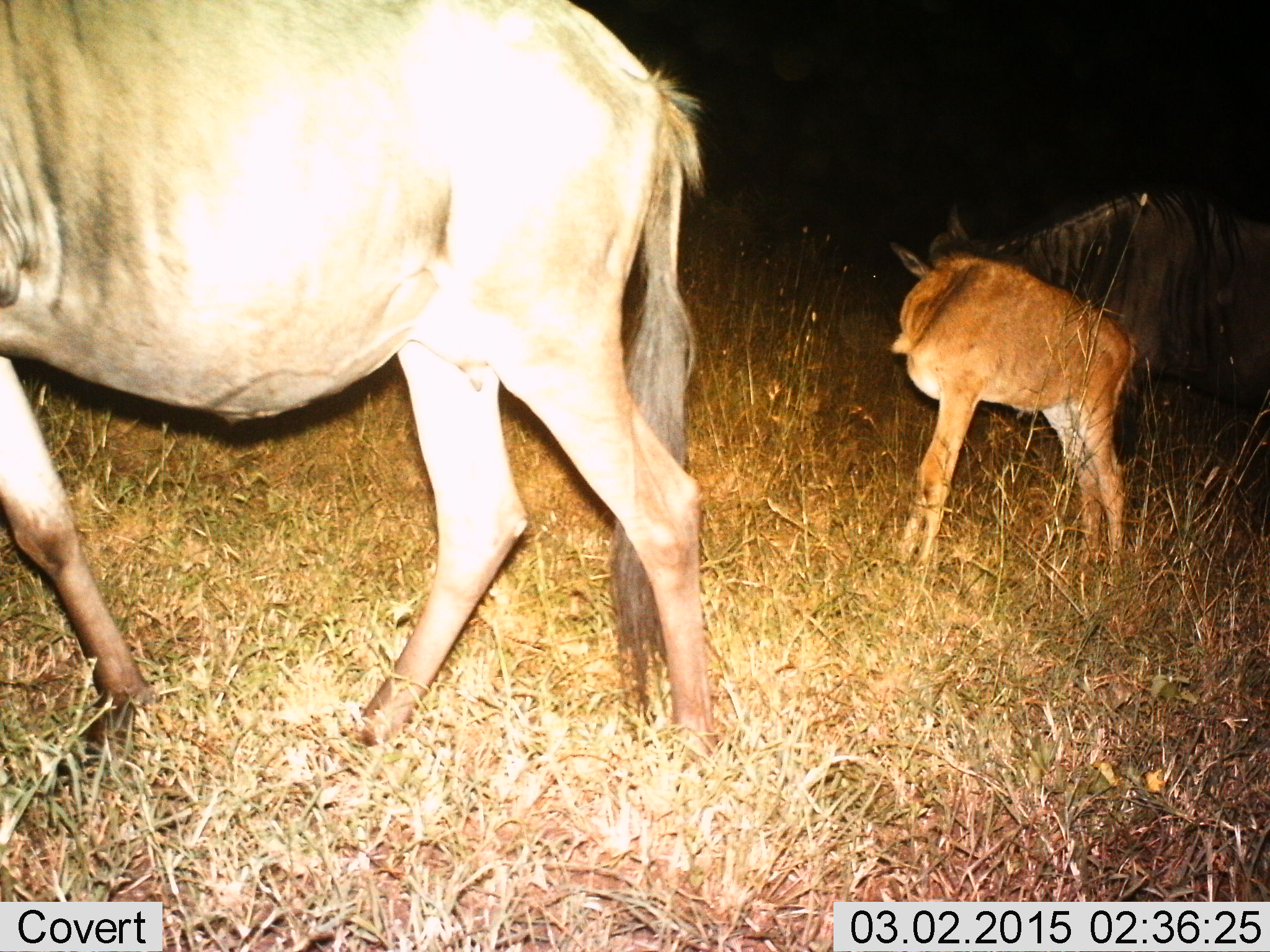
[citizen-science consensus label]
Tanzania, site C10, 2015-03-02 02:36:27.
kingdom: Animalia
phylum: Chordata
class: Mammalia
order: Artiodactyla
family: Bovidae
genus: Connochaetes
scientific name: Connochaetes taurinus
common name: blue wildebeest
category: wildebeest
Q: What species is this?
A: Wildebeest (blue wildebeest) (Connochaetes taurinus).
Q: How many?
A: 3.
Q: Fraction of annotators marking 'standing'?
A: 80%.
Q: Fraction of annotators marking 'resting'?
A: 0%.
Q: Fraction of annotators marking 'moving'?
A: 70%.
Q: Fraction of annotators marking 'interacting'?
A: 0%.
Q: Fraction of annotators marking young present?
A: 90%.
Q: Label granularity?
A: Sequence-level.